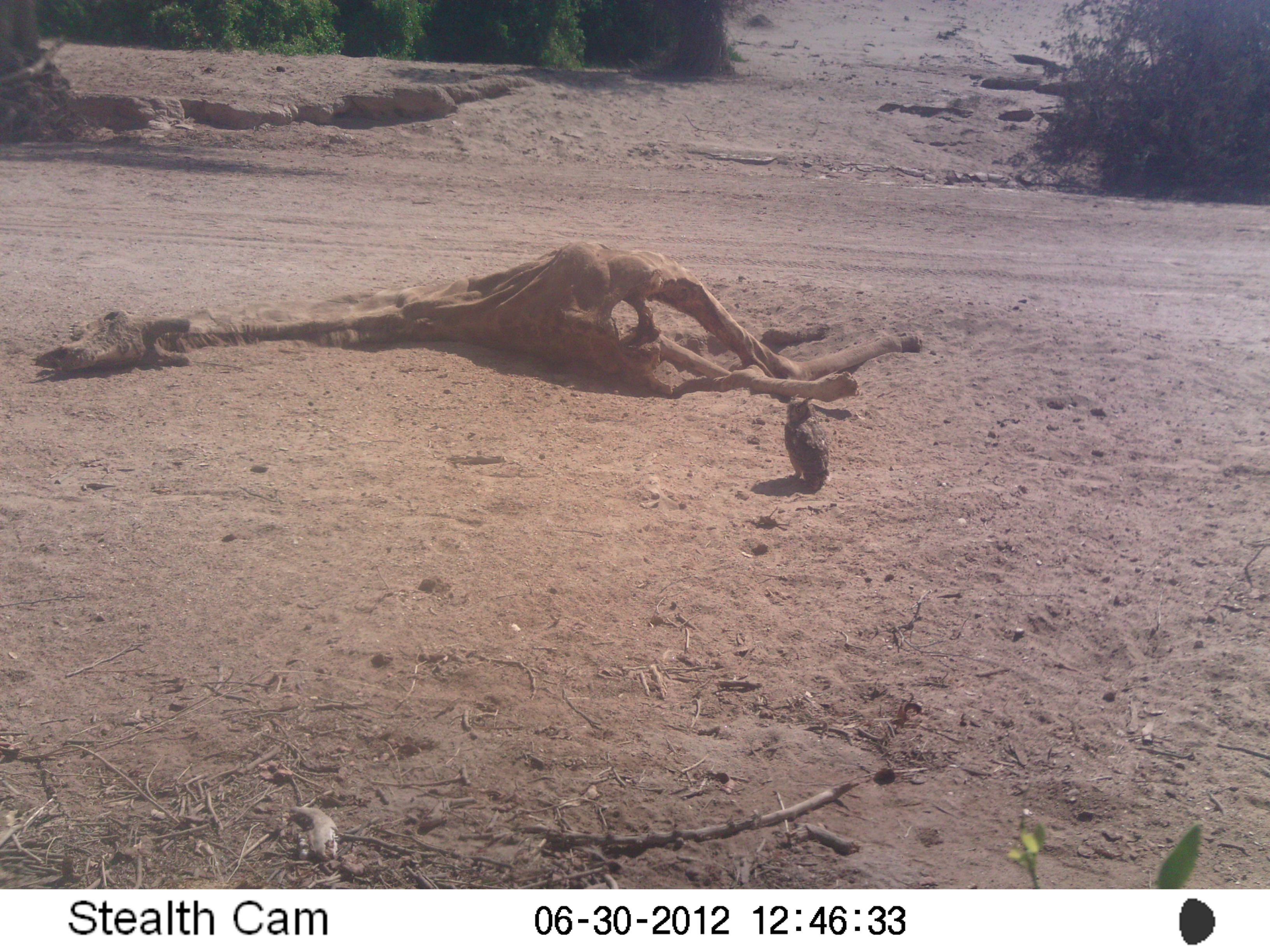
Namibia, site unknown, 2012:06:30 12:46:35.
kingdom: Animalia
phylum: Chordata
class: Aves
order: Strigiformes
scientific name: Strigiformes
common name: owl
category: cn-owls